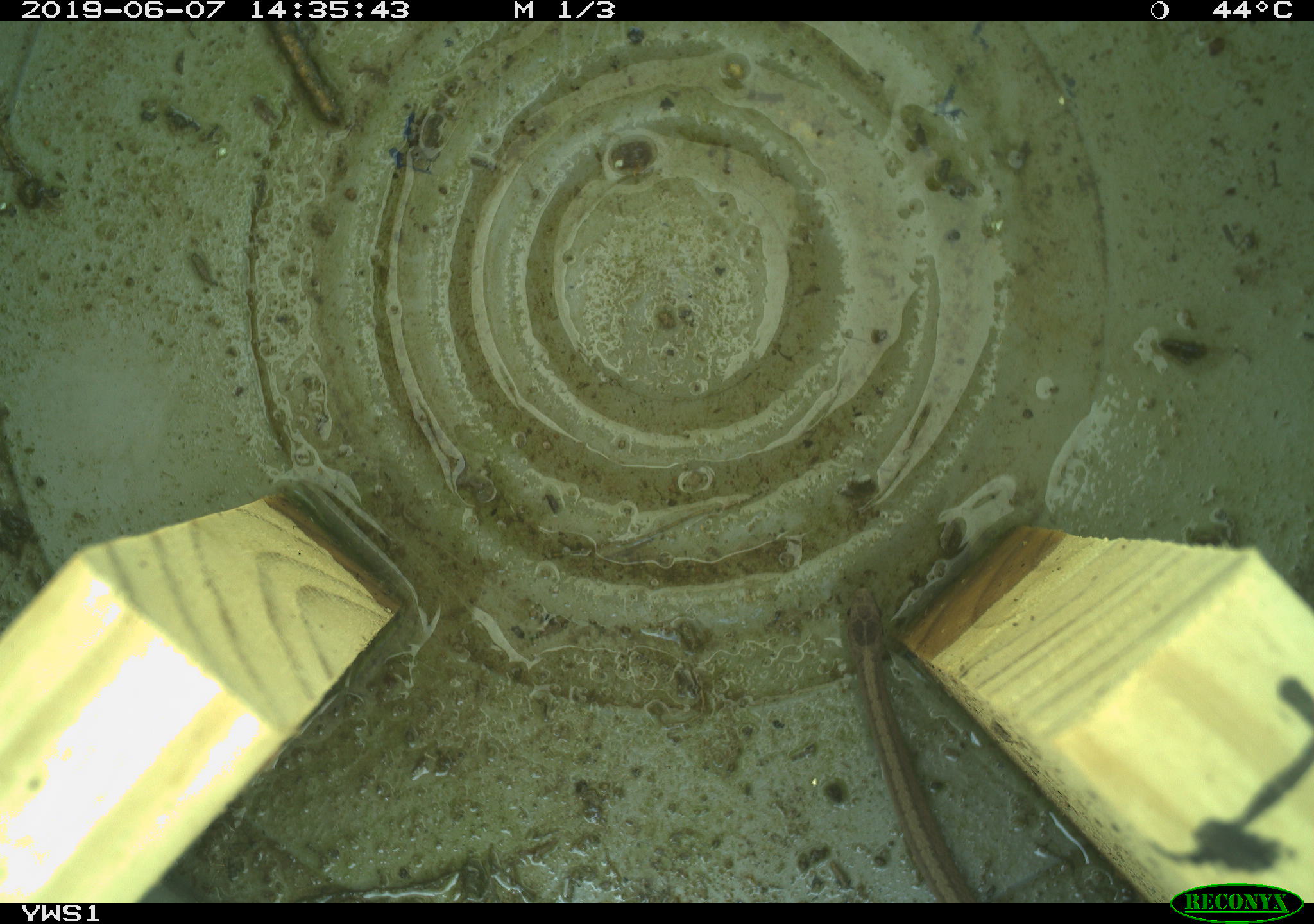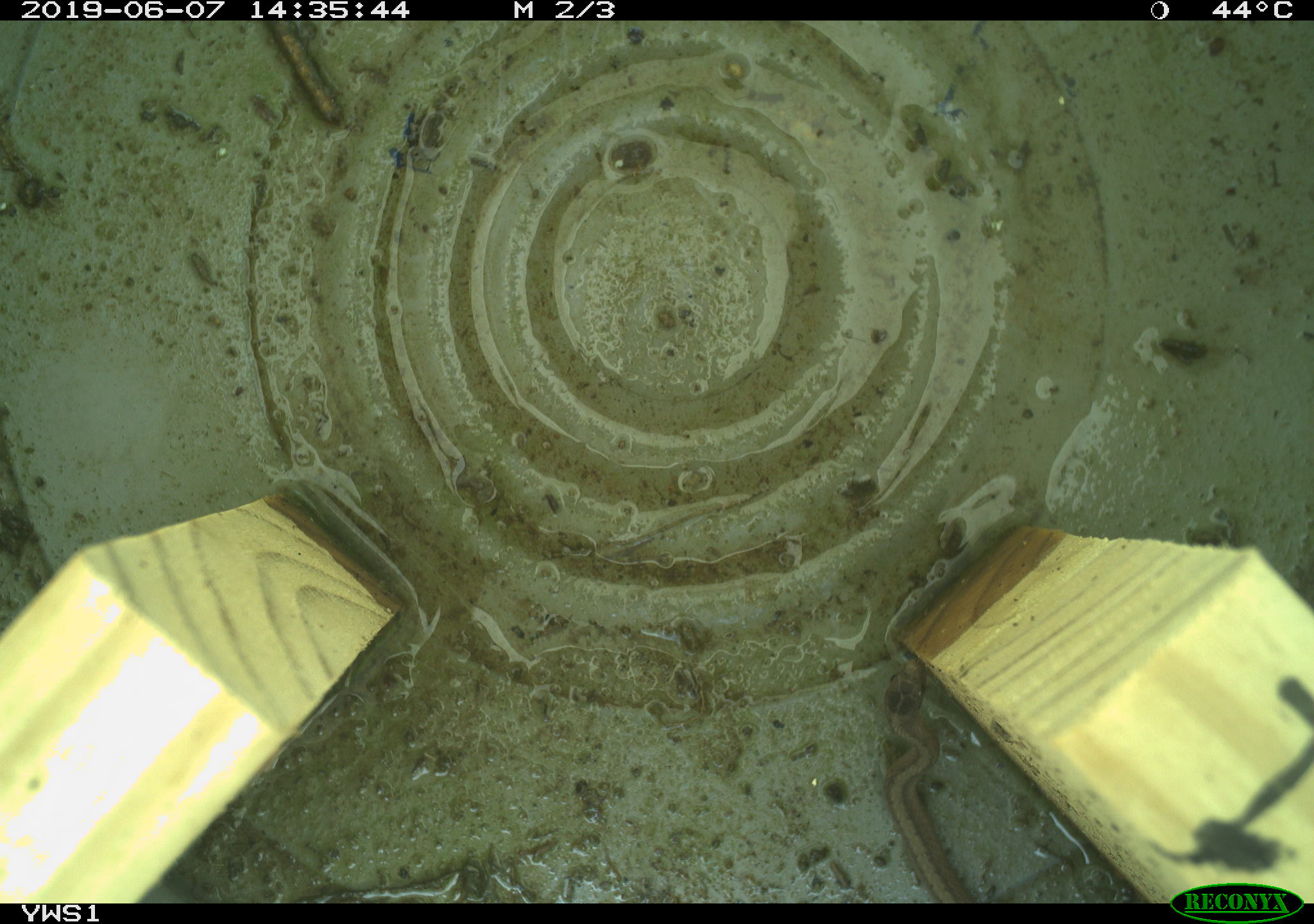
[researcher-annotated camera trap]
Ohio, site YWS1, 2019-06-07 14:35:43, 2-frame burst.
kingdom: Animalia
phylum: Chordata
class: Reptilia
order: Squamata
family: Colubridae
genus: Storeria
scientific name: Storeria dekayi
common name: dekay's brownsnake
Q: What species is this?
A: Dekay's brownsnake (Storeria dekayi).